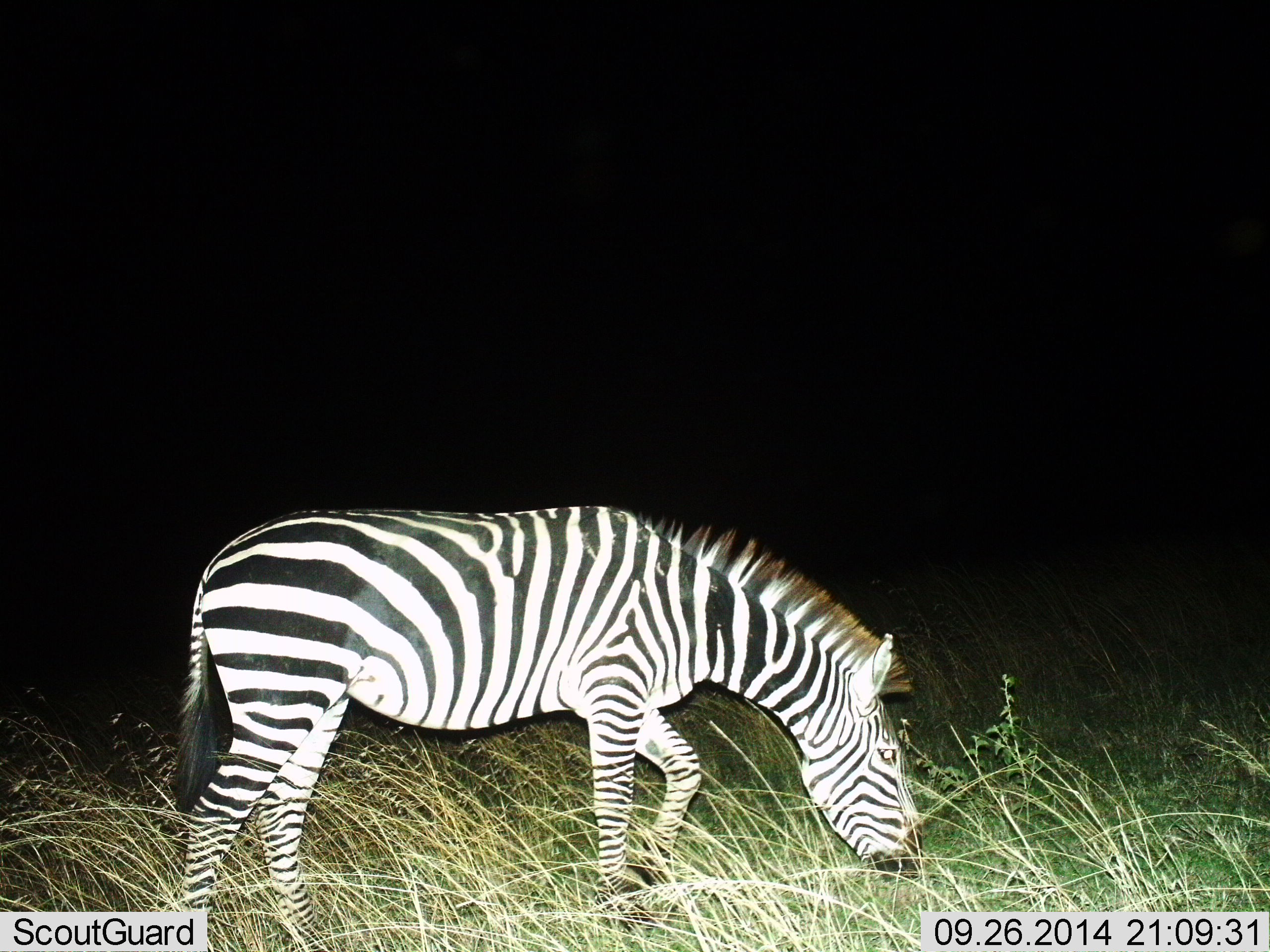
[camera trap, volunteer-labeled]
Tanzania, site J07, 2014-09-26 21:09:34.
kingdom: Animalia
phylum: Chordata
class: Mammalia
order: Perissodactyla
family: Equidae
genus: Equus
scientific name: Equus quagga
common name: plains zebra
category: zebra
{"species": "zebra (plains zebra) (Equus quagga)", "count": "1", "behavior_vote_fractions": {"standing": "10%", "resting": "0%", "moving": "10%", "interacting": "0%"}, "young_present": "0%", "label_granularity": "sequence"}